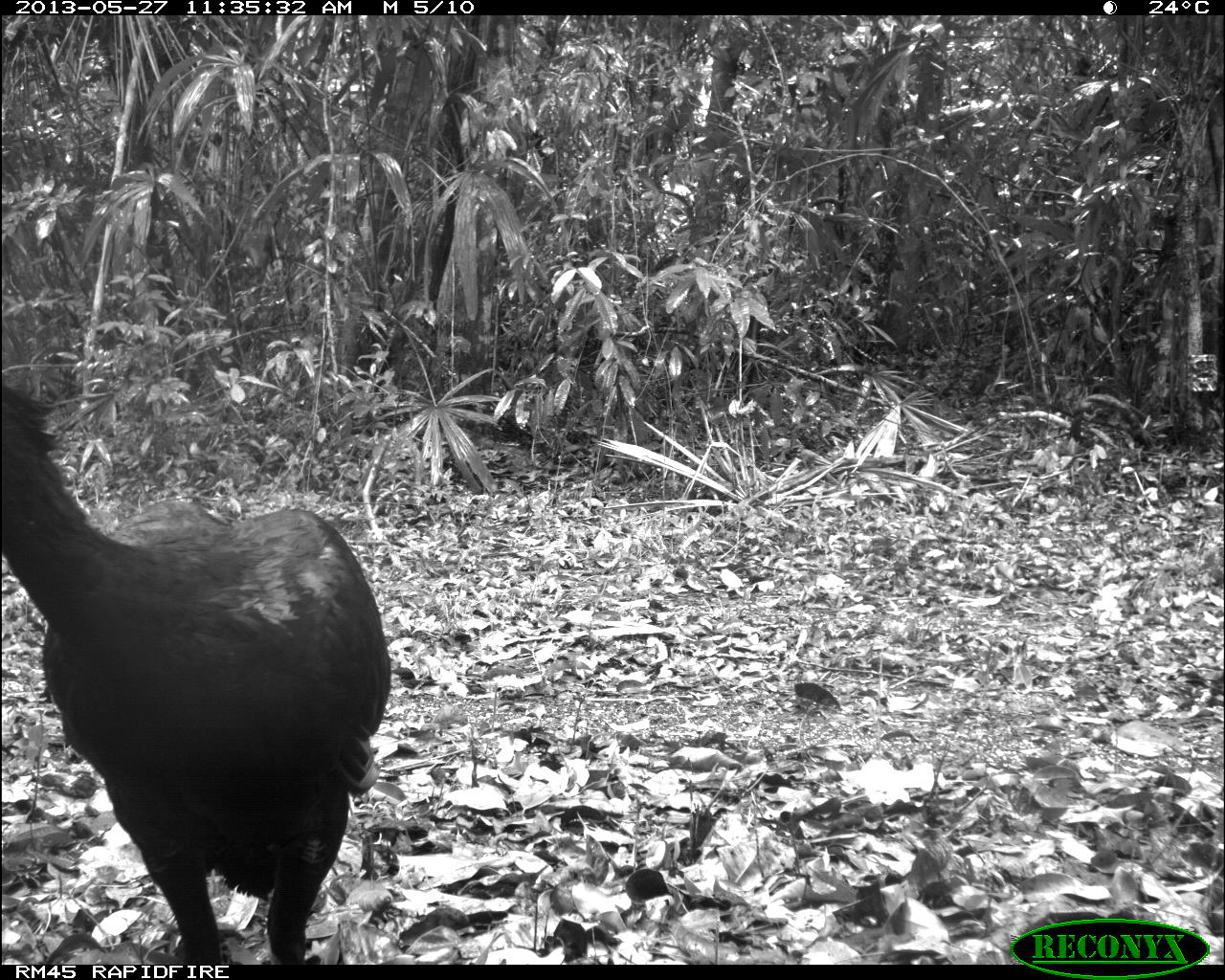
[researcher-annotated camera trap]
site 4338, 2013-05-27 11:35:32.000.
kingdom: Animalia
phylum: Chordata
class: Aves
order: Galliformes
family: Cracidae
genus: Crax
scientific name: Crax rubra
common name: great curassow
Crax rubra (great curassow), count 1, sex male.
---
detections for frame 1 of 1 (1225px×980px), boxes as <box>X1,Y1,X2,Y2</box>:
crax rubra: <box>0,372,390,961</box>